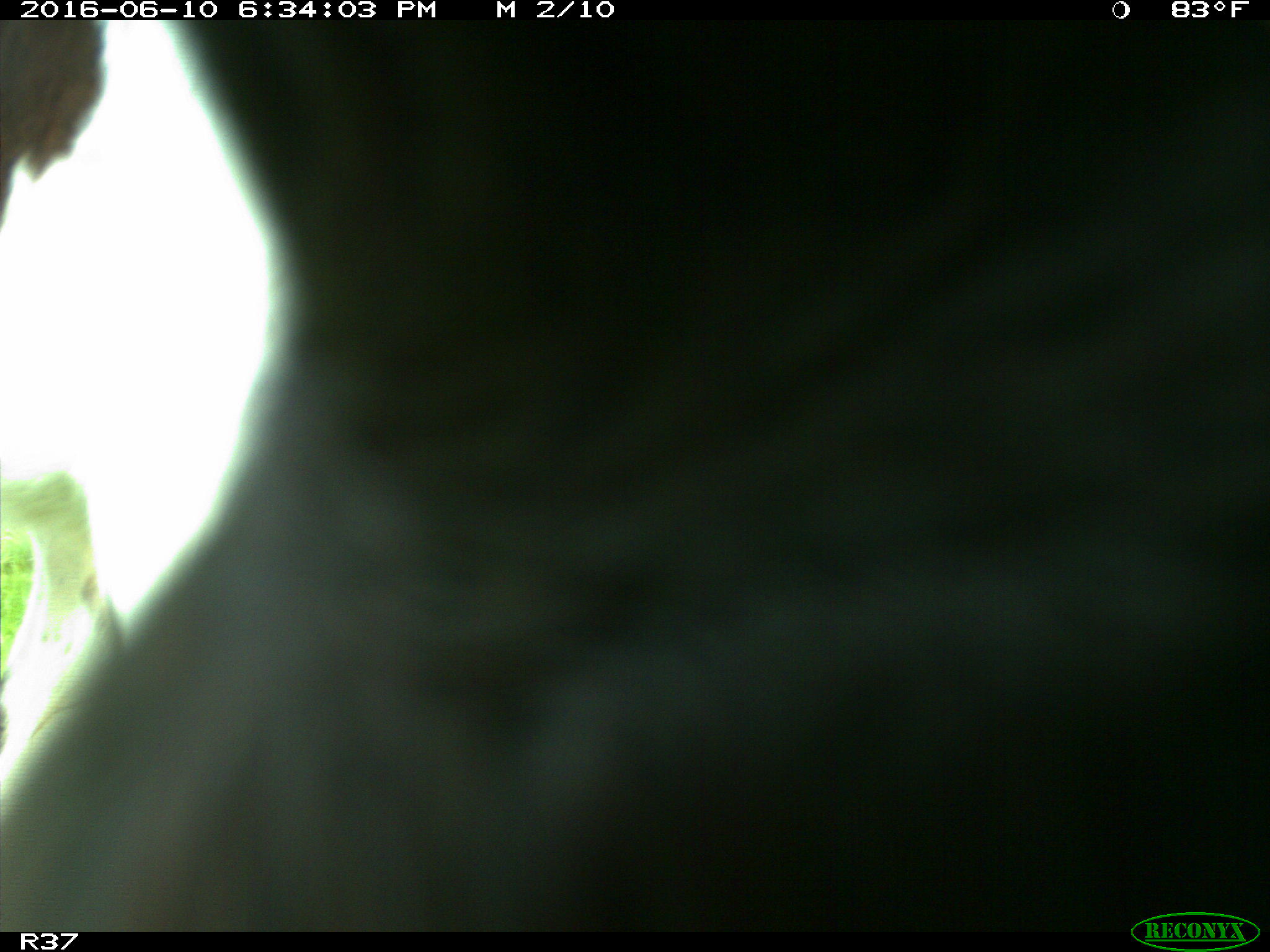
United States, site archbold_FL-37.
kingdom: Animalia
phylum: Chordata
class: Mammalia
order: Artiodactyla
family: Bovidae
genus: Bos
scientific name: Bos taurus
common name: domestic cow